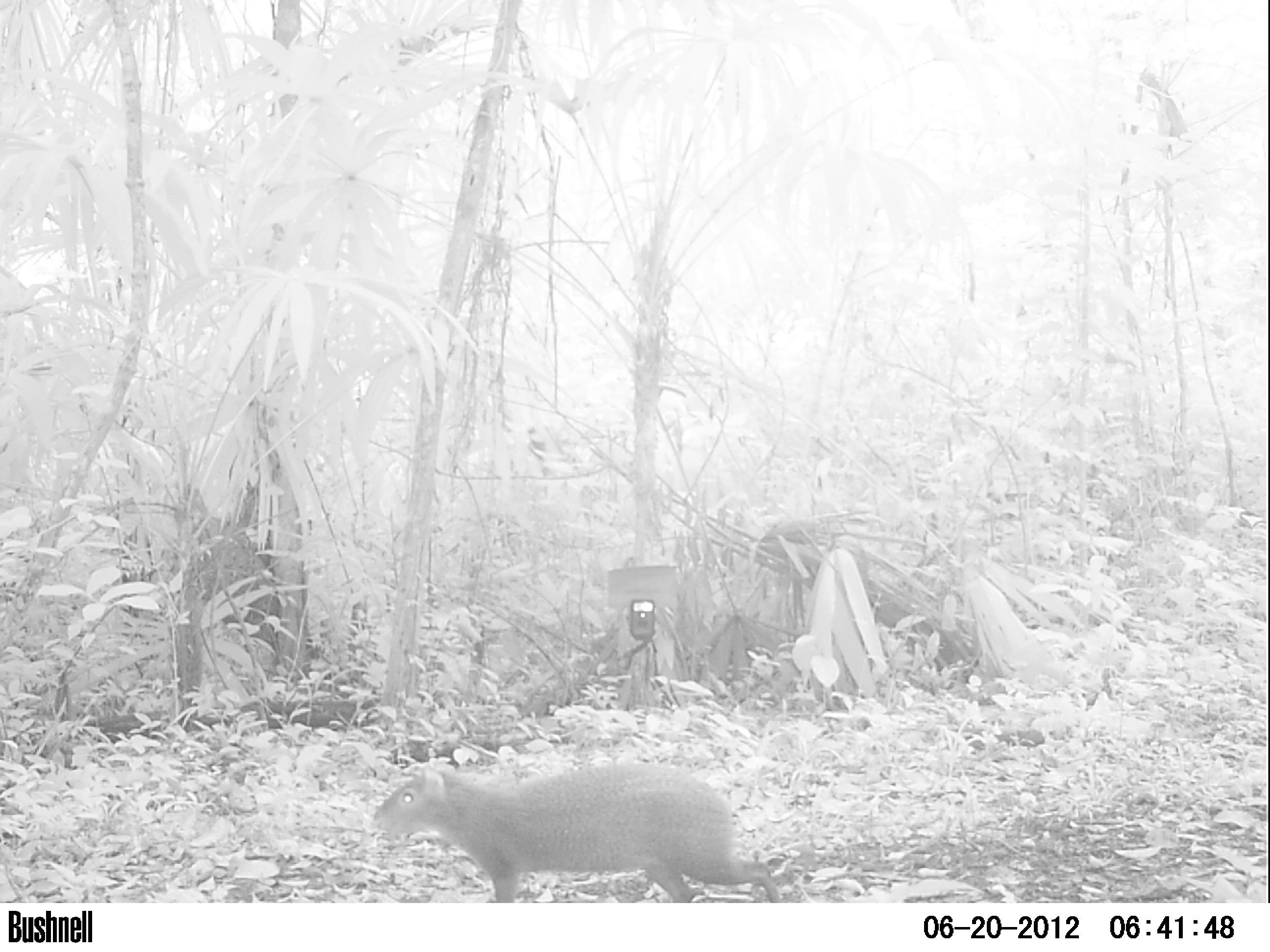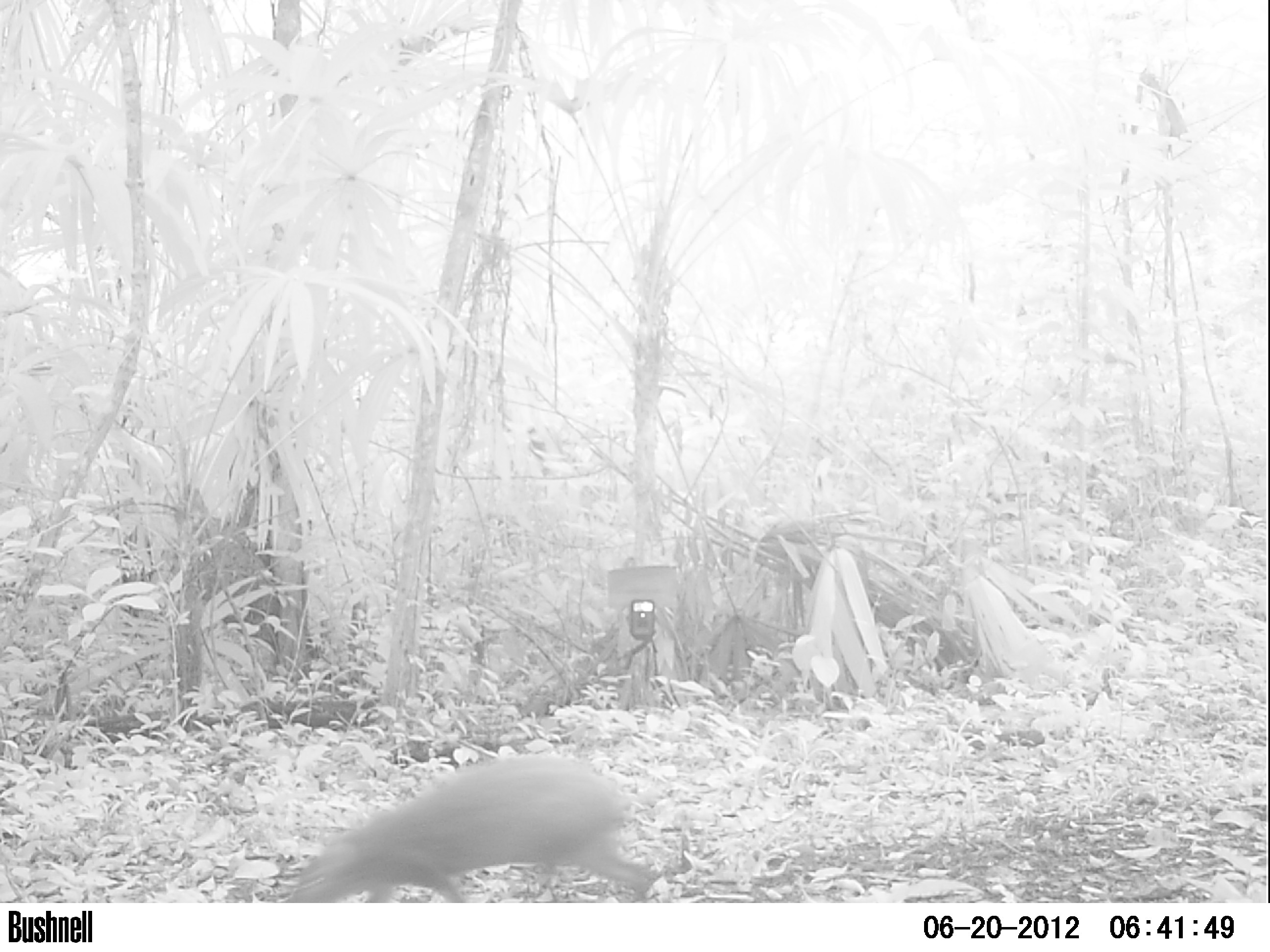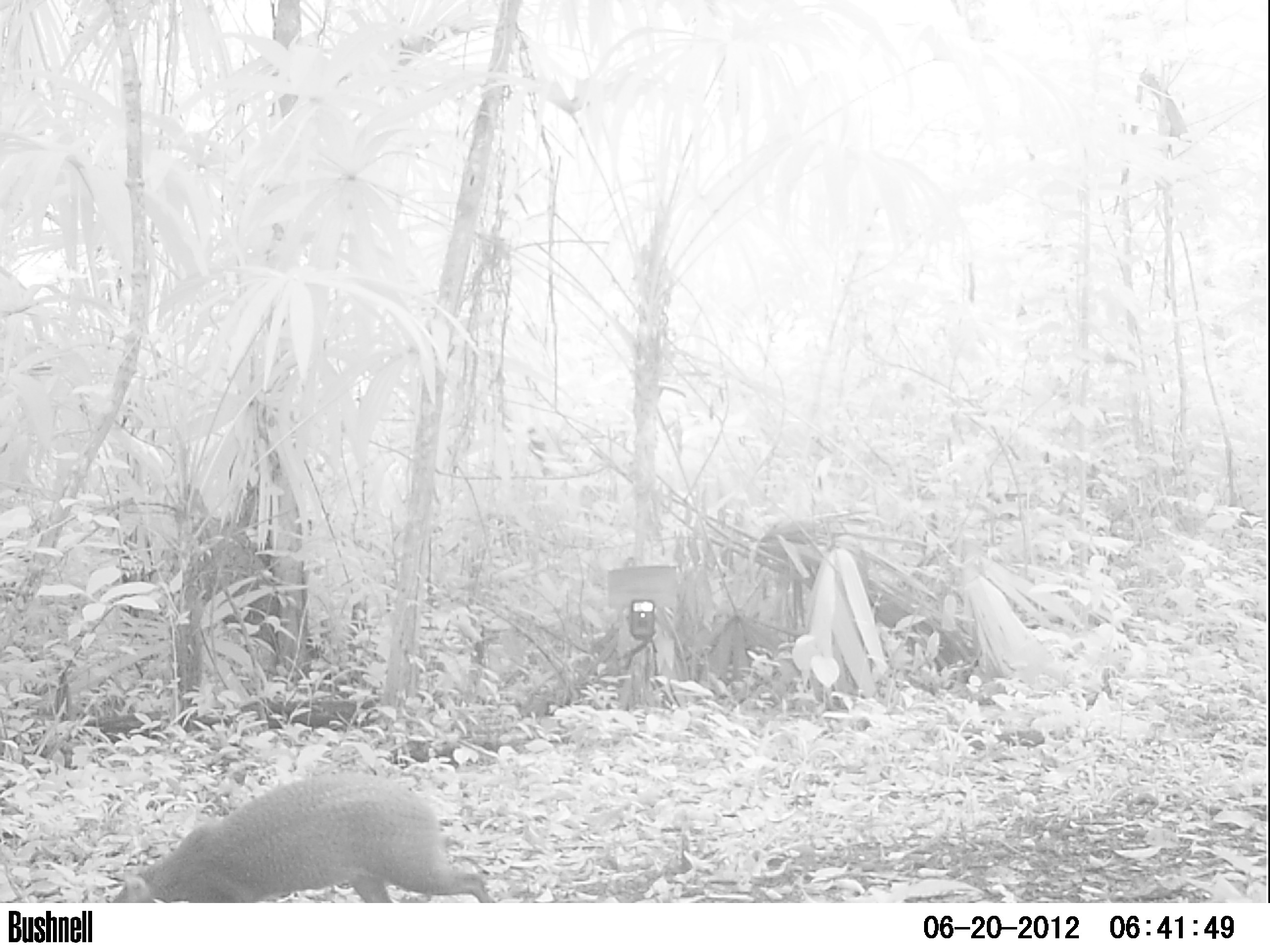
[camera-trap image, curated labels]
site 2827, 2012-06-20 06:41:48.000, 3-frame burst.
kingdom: Animalia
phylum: Chordata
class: Mammalia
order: Rodentia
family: Dasyproctidae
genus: Dasyprocta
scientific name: Dasyprocta punctata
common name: central american agouti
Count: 1.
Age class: adult.